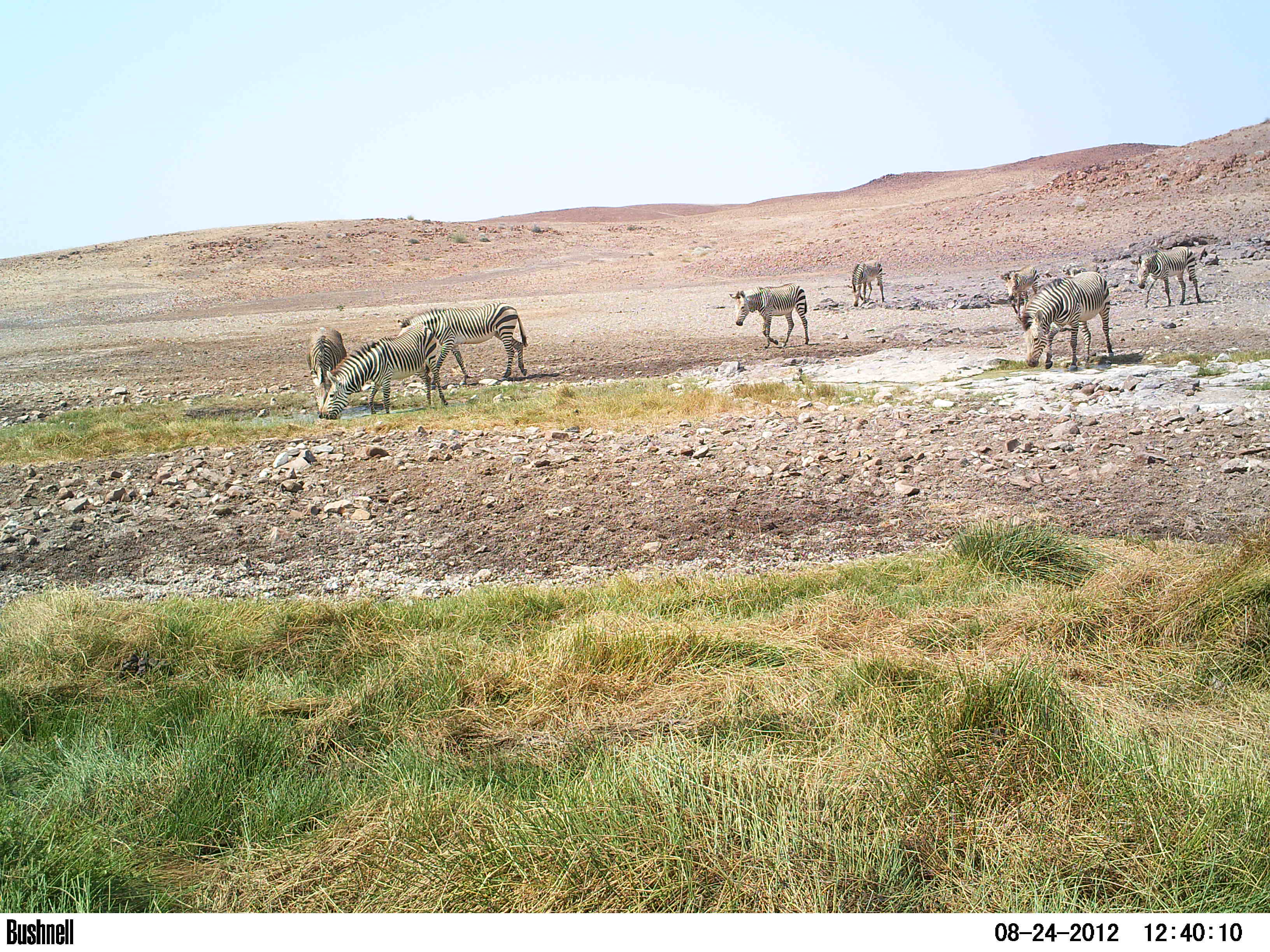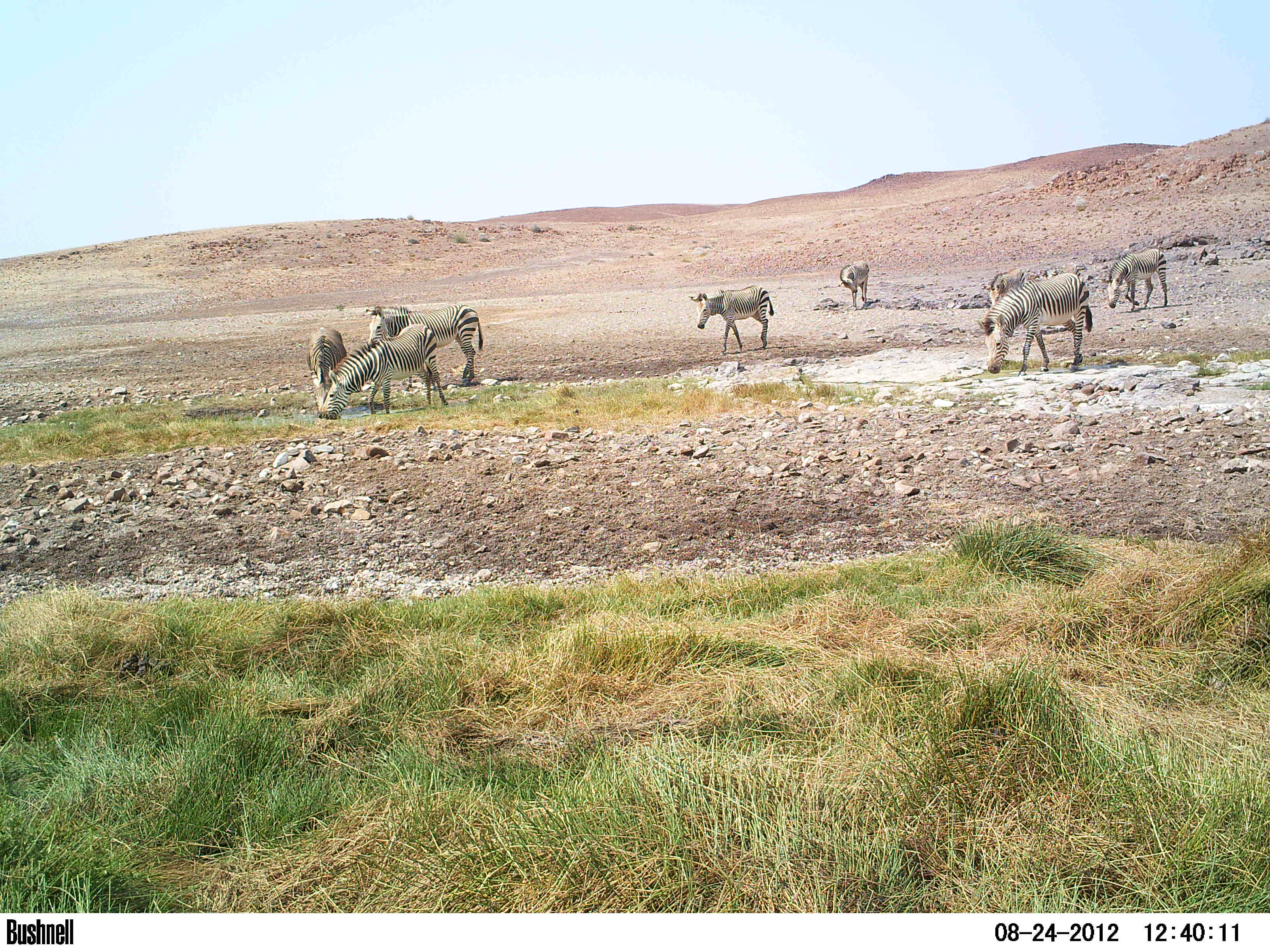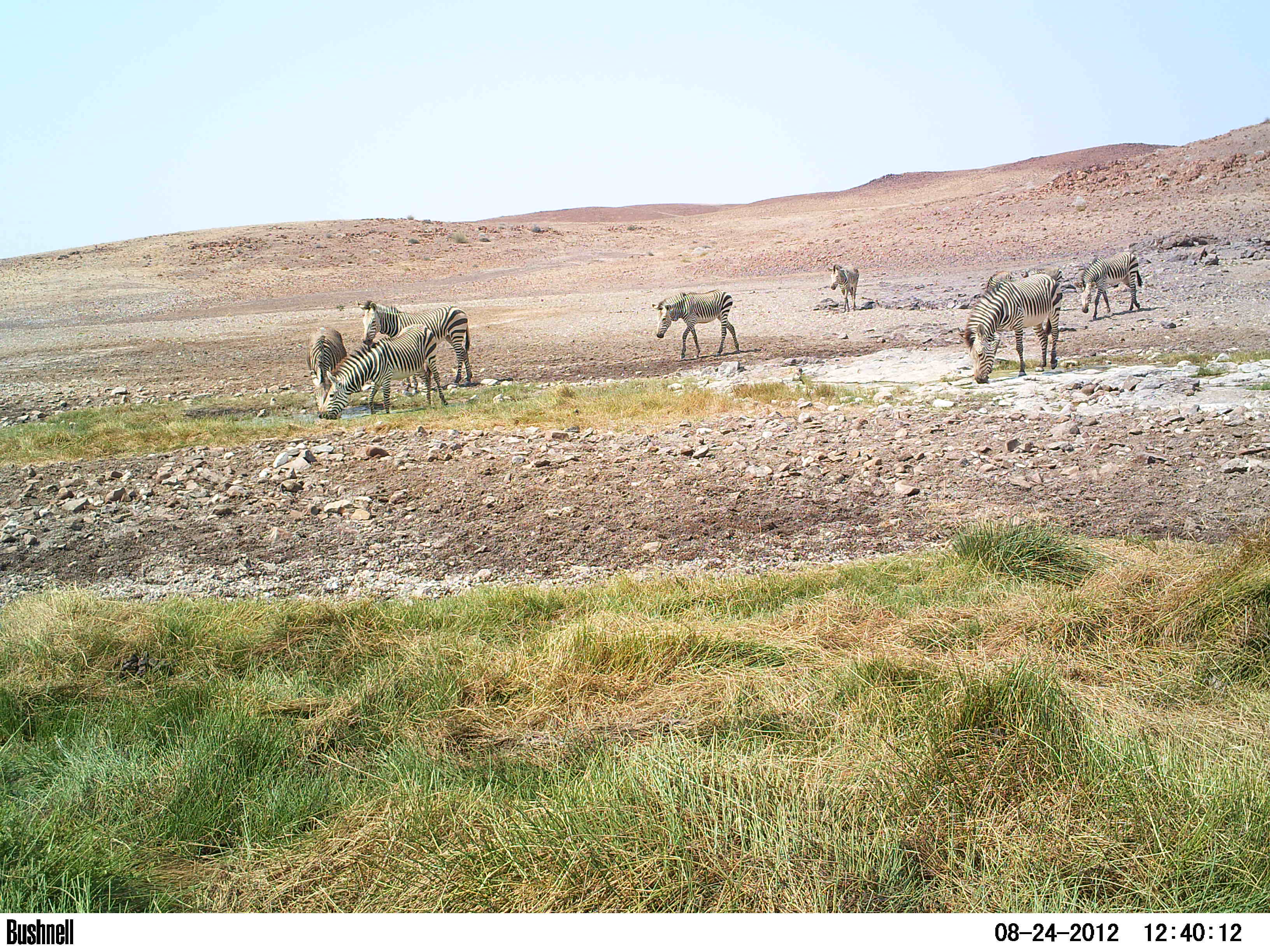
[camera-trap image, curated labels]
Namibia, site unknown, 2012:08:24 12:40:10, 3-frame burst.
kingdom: Animalia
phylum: Chordata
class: Mammalia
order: Perissodactyla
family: Equidae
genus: Equus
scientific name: Equus zebra hartmannae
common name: hartmann's mountain zebra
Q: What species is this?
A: Equus zebra hartmannae (hartmann's mountain zebra).